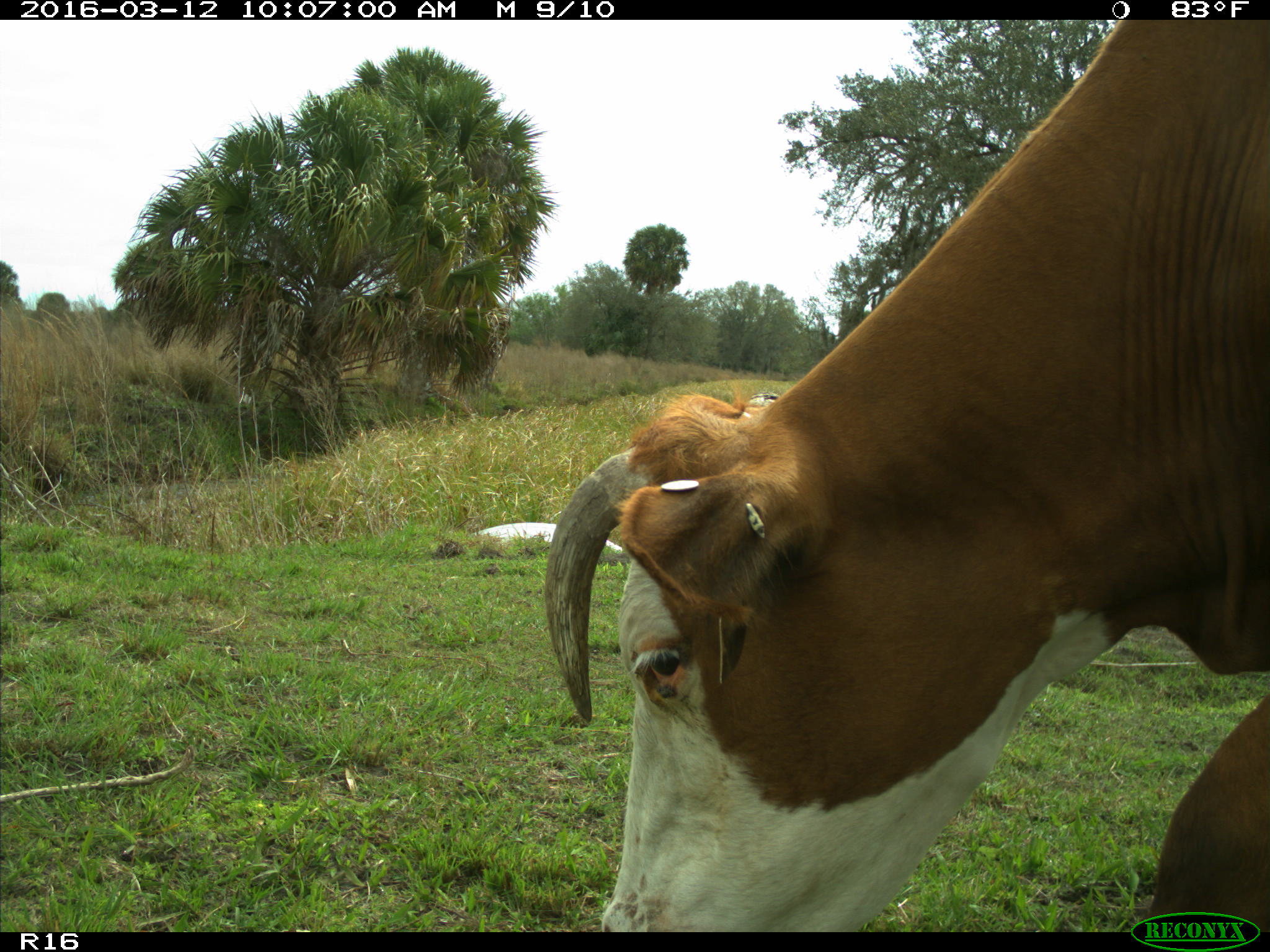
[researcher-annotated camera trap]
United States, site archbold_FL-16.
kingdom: Animalia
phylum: Chordata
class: Mammalia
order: Artiodactyla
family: Bovidae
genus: Bos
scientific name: Bos taurus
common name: domestic cow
Bos taurus (domestic cow).